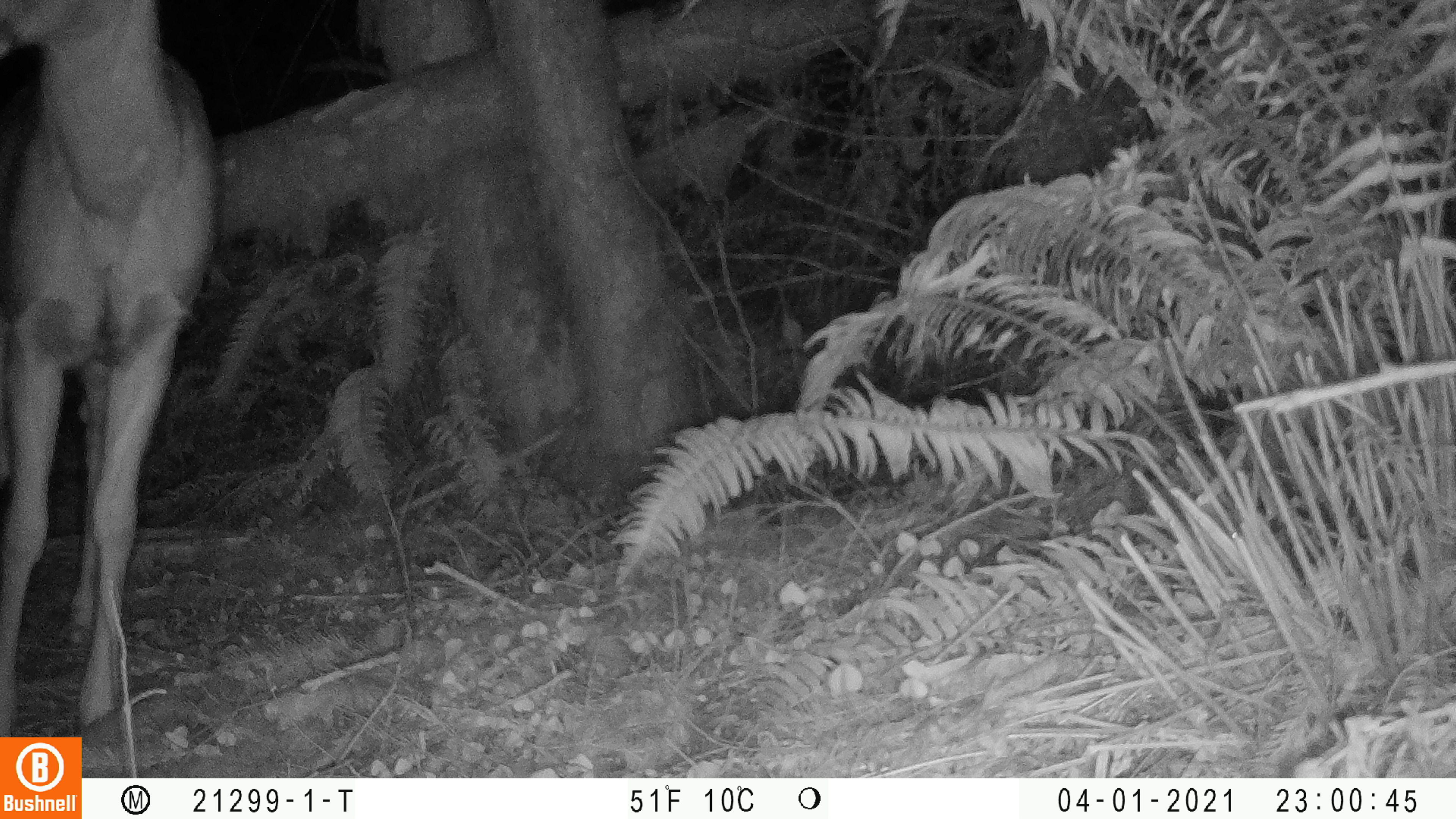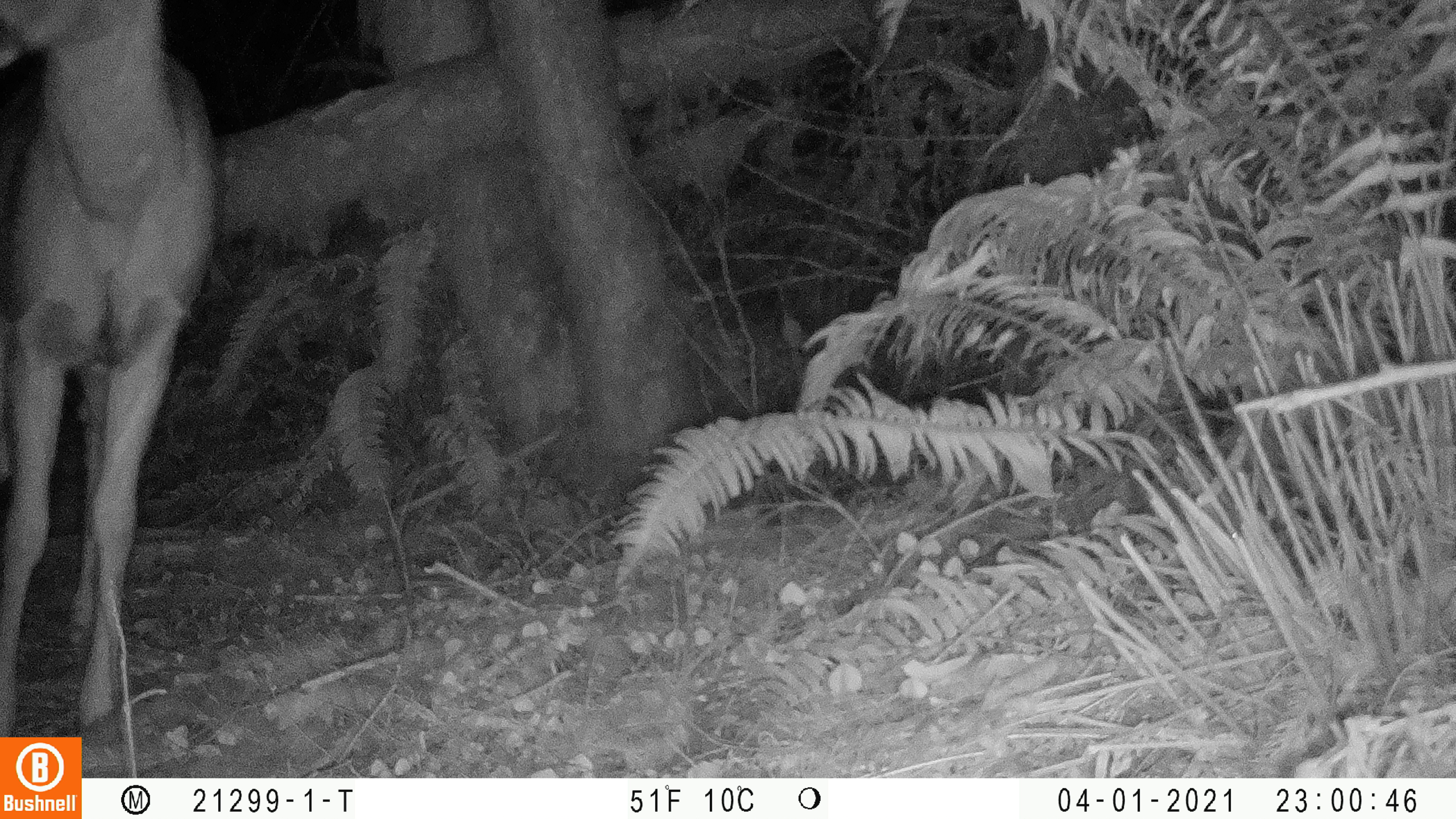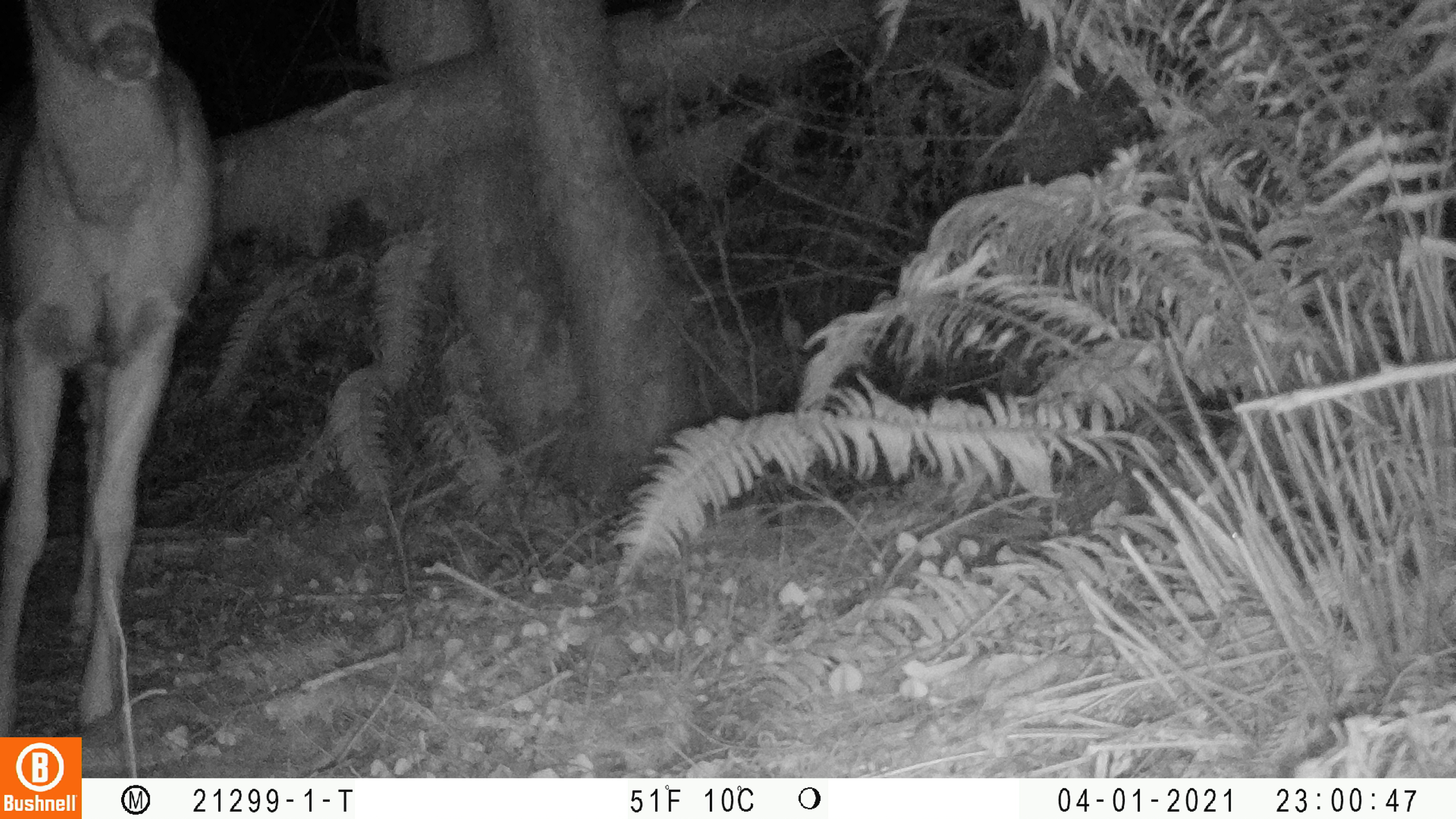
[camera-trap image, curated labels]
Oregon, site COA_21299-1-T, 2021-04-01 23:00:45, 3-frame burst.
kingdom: Animalia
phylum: Chordata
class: Mammalia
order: Artiodactyla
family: Cervidae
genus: Odocoileus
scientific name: Odocoileus hemionus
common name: black-tailed deer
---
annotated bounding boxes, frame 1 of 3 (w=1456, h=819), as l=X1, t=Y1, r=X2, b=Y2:
black-tailed deer: l=0, t=1, r=231, b=733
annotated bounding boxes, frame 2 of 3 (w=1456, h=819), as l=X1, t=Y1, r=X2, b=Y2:
black-tailed deer: l=3, t=0, r=232, b=731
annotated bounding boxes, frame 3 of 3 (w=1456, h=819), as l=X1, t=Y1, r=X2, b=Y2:
black-tailed deer: l=1, t=2, r=224, b=726